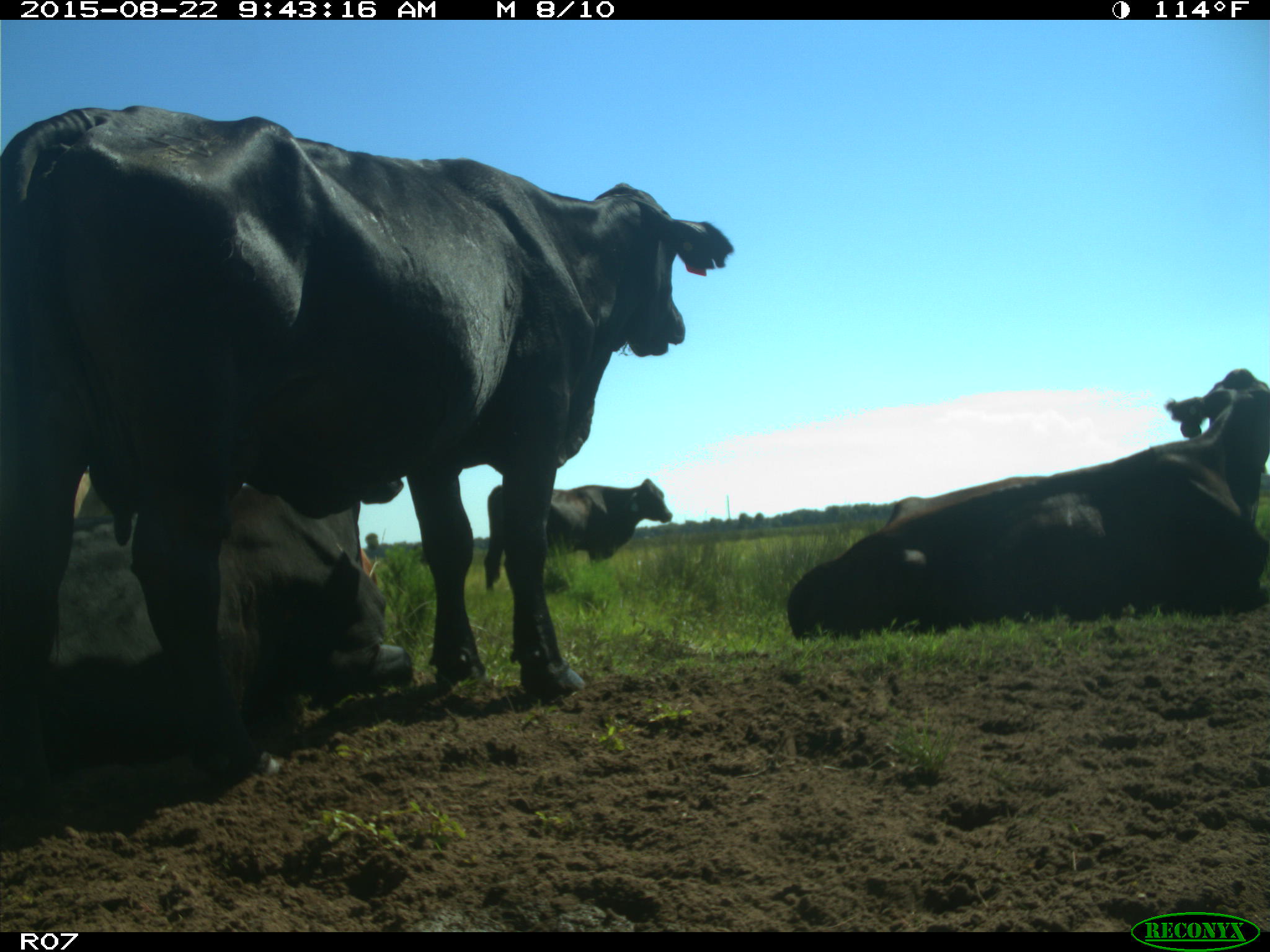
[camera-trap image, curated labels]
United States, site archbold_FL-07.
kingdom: Animalia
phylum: Chordata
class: Mammalia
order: Artiodactyla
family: Bovidae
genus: Bos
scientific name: Bos taurus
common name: domestic cow